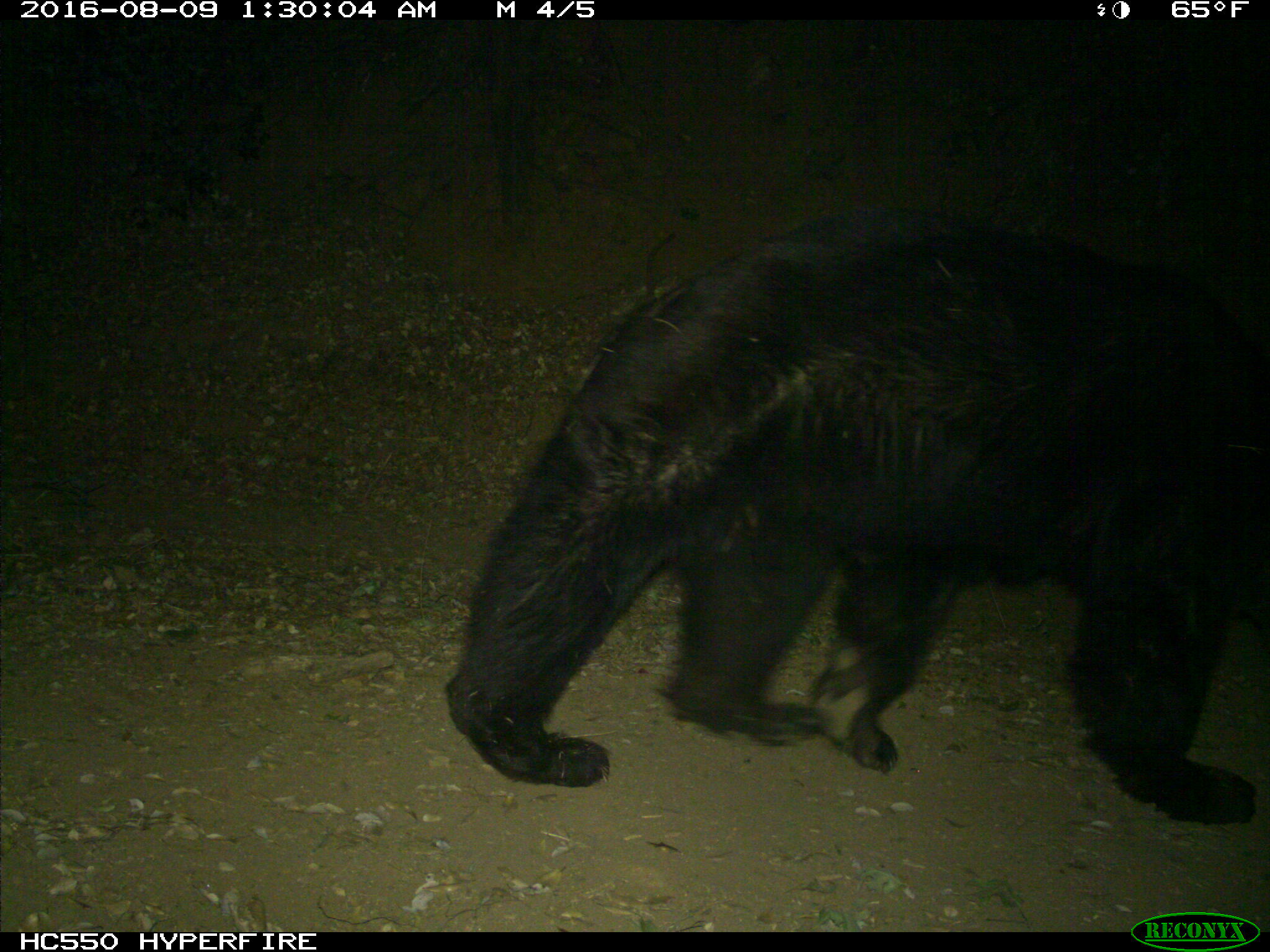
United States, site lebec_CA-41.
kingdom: Animalia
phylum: Chordata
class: Mammalia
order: Carnivora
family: Ursidae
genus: Ursus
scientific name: Ursus americanus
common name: american black bear